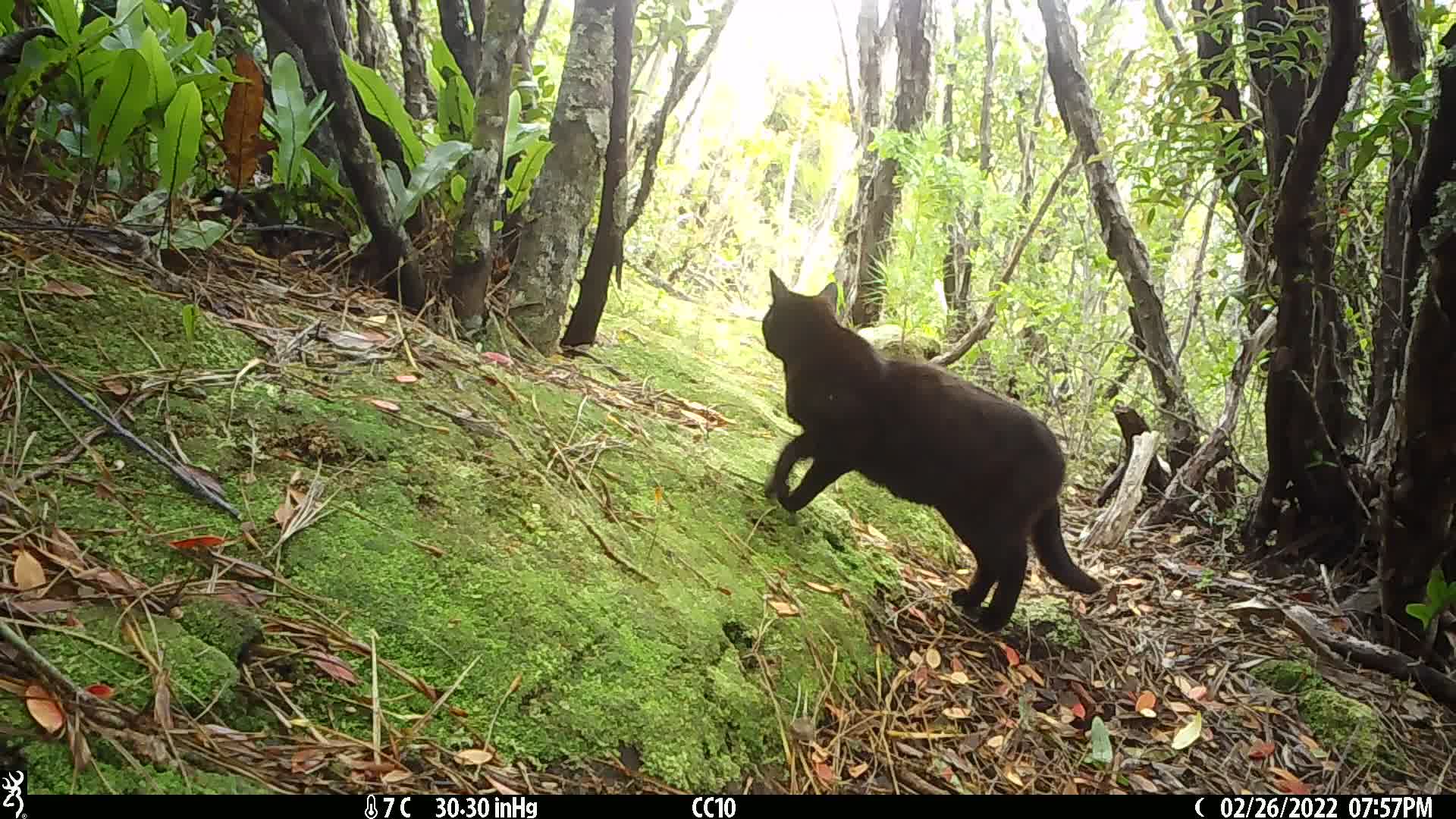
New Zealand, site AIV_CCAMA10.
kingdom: Animalia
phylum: Chordata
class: Mammalia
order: Carnivora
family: Felidae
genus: Felis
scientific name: Felis catus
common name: domestic cat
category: cat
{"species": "cat (domestic cat) (Felis catus)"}